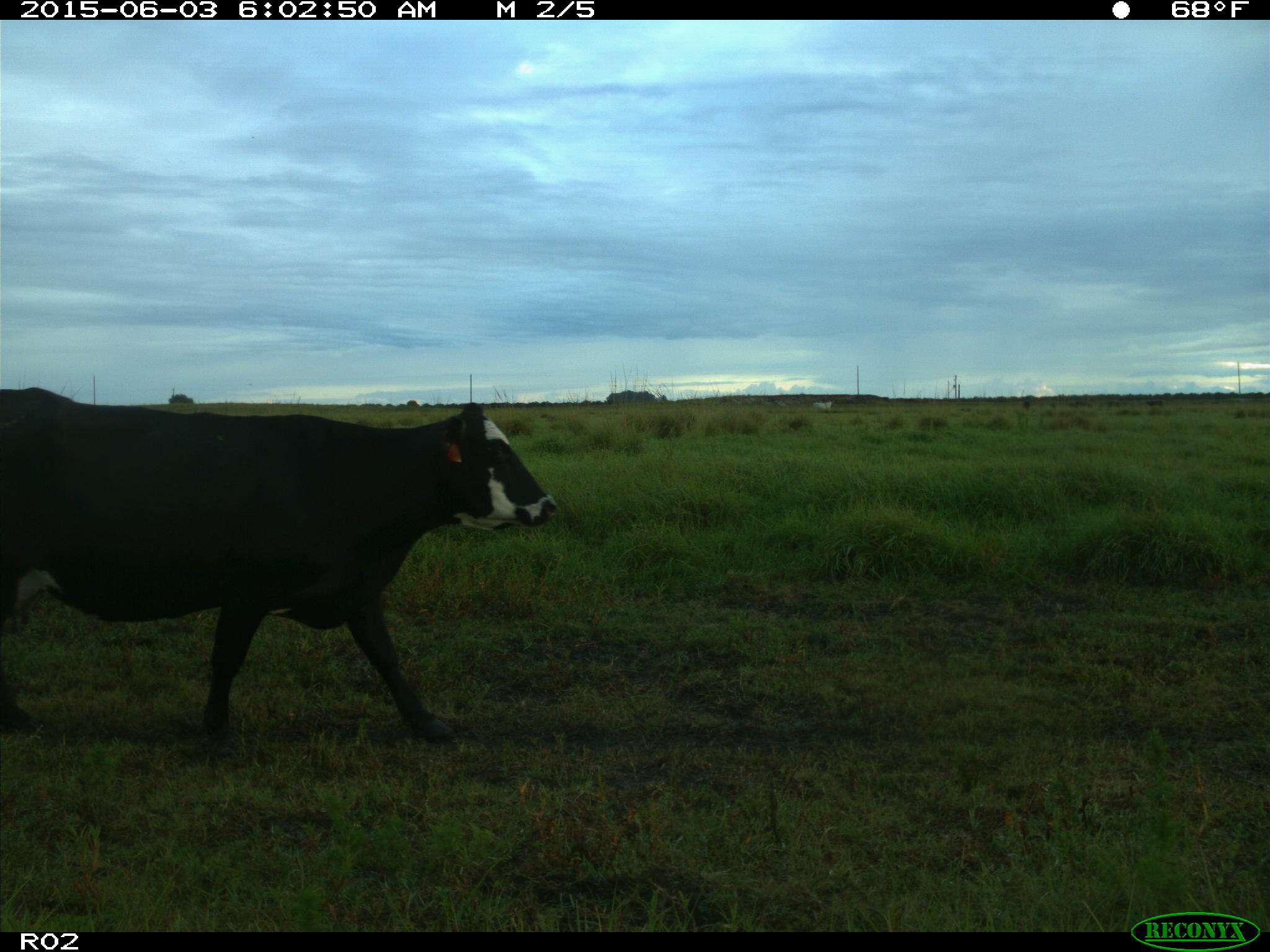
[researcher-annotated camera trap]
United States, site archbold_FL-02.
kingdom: Animalia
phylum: Chordata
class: Mammalia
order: Artiodactyla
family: Bovidae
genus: Bos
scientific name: Bos taurus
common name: domestic cow